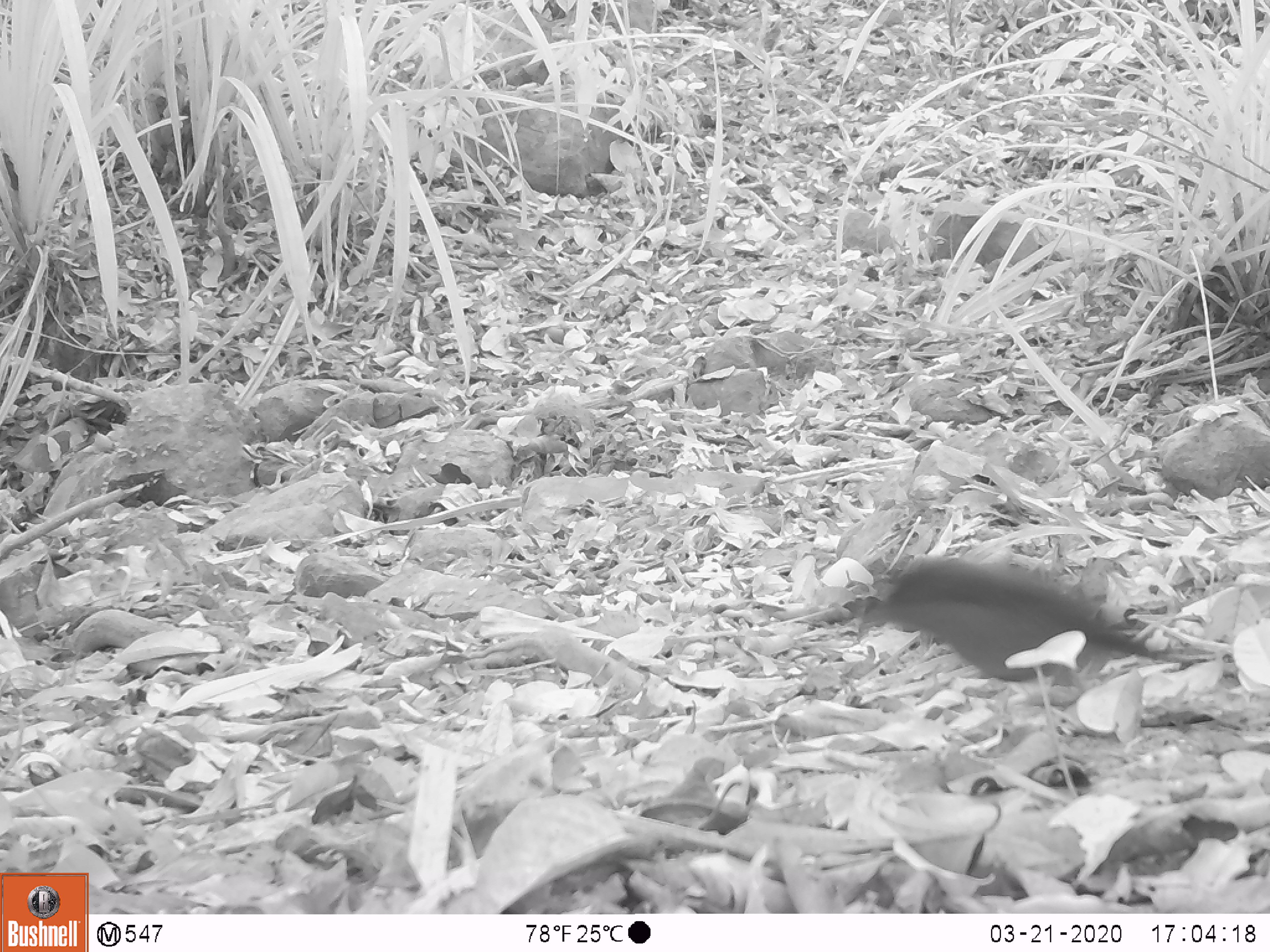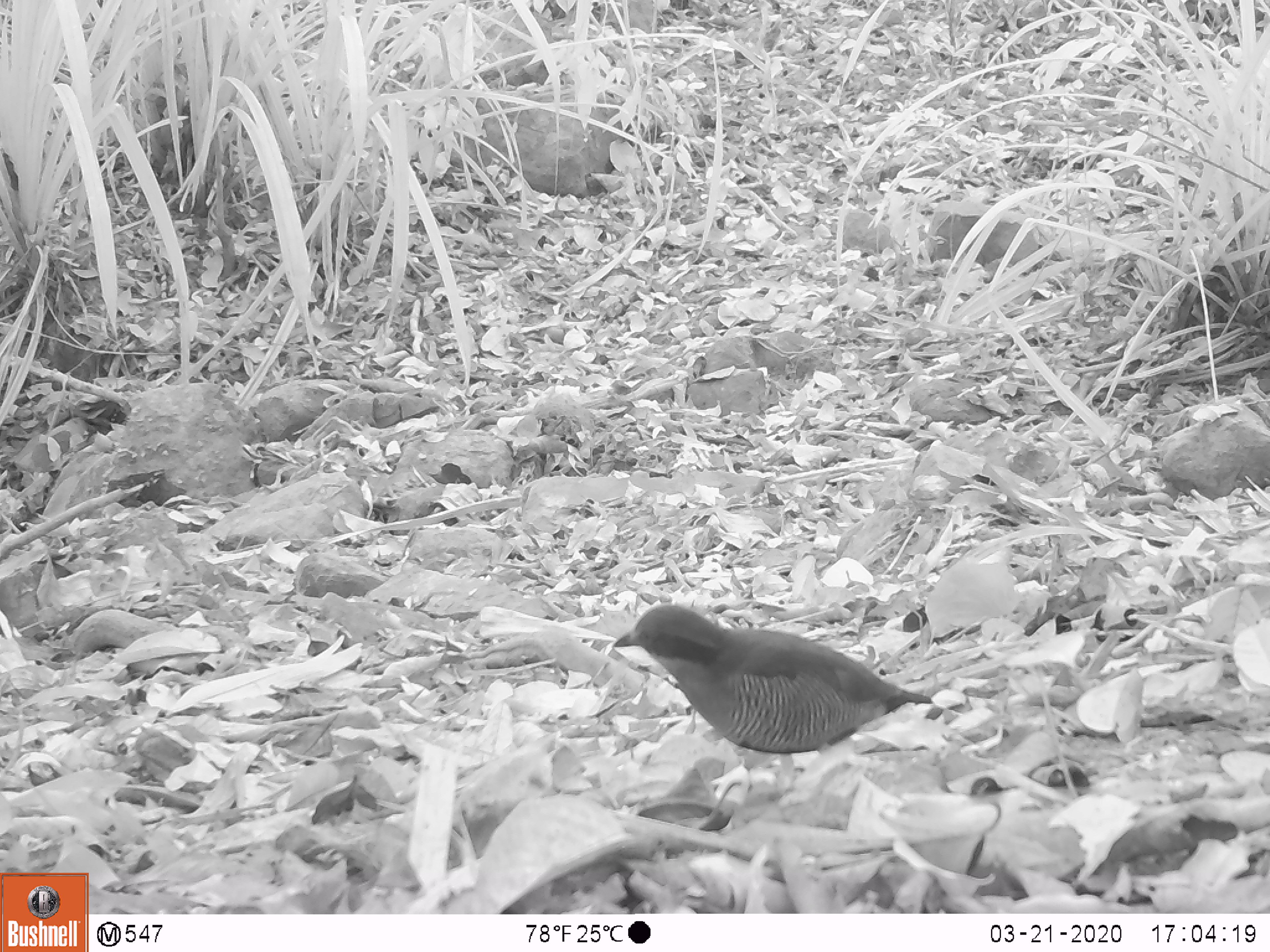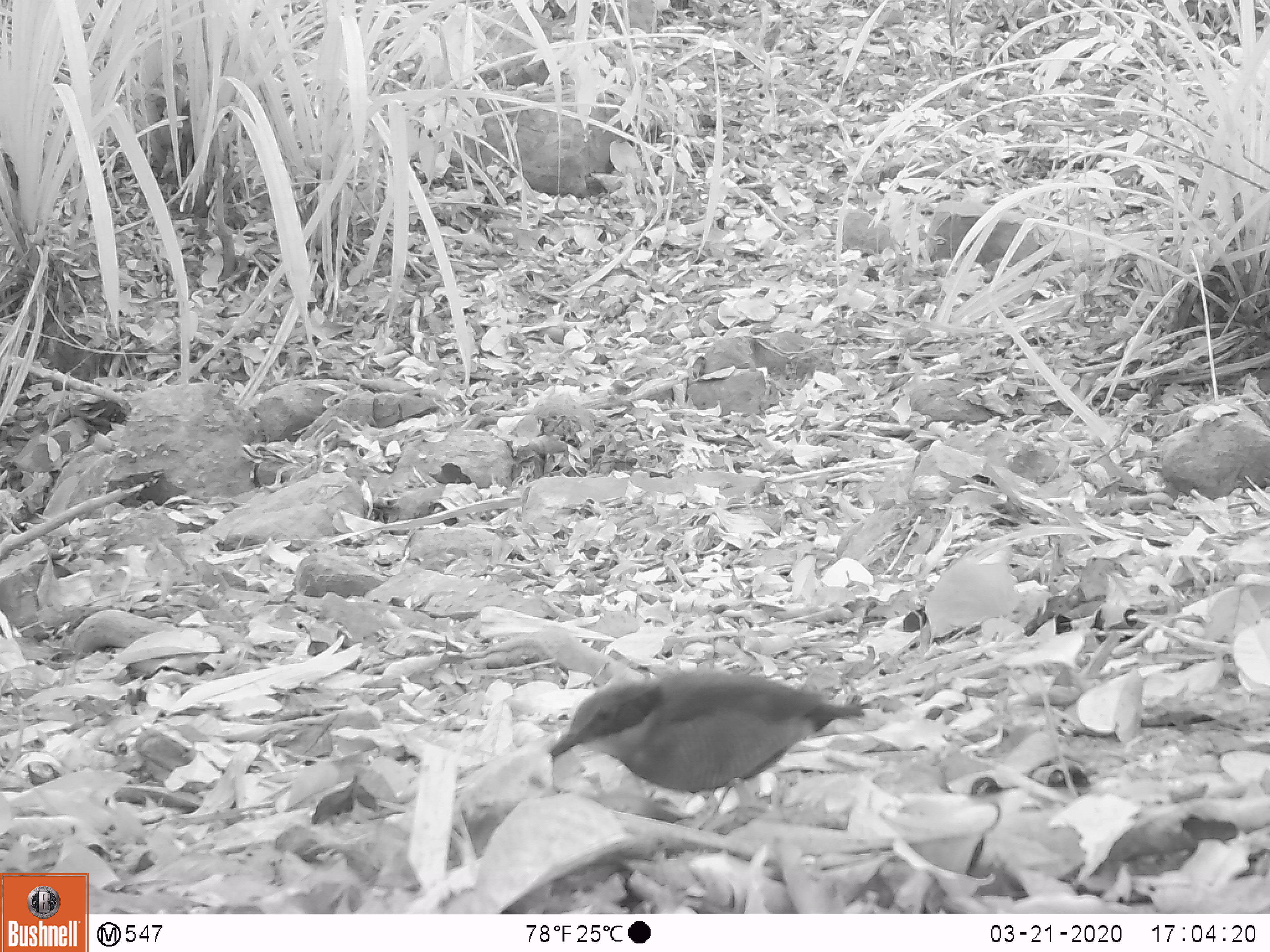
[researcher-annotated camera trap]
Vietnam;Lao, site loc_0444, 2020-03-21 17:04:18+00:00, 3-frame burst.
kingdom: Animalia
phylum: Chordata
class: Aves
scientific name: Aves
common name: bird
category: unidentified bird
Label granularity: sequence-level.